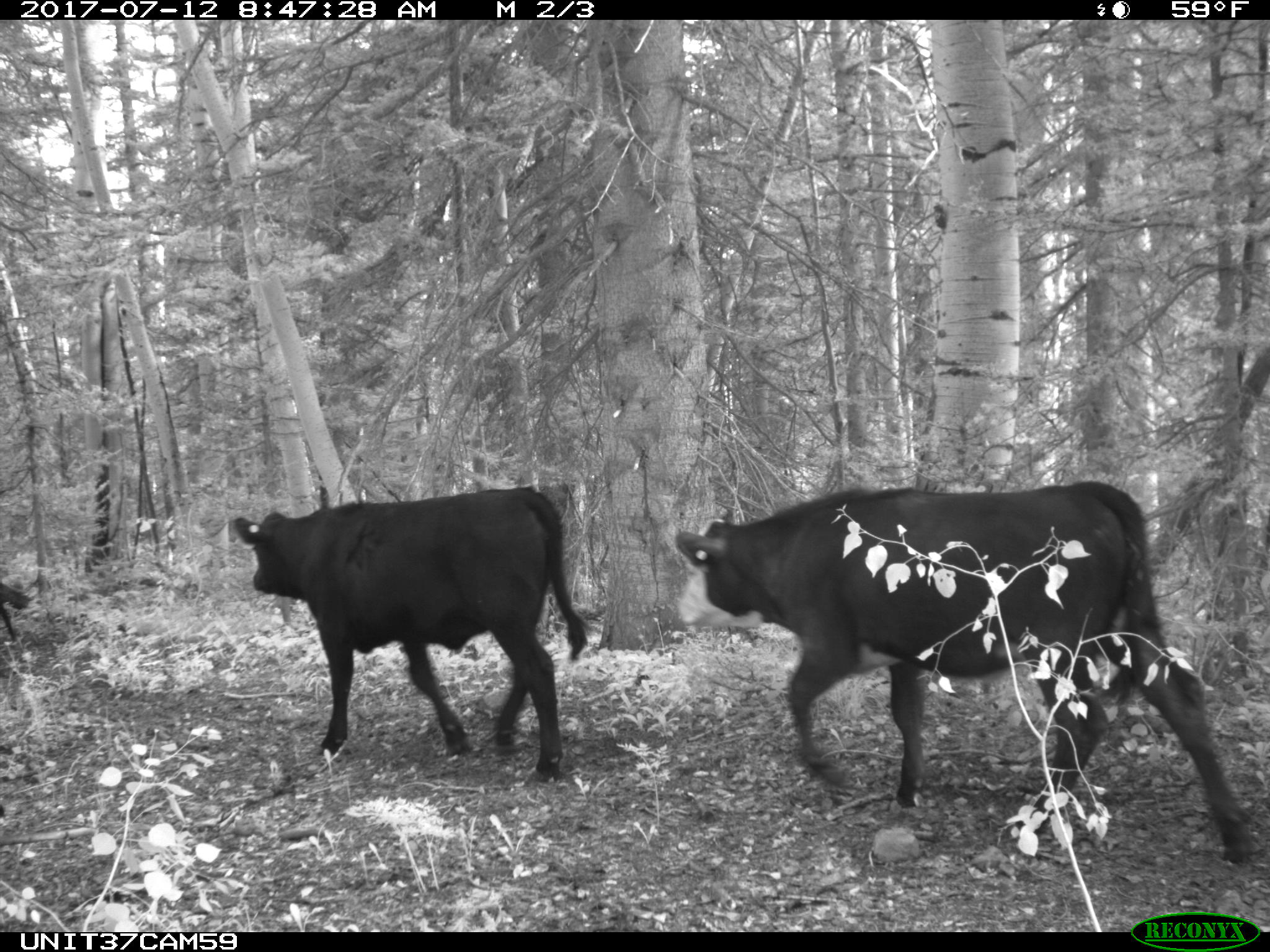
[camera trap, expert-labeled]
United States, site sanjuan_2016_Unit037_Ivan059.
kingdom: Animalia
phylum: Chordata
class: Mammalia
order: Artiodactyla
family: Bovidae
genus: Bos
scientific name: Bos taurus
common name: domestic cow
Bos taurus (domestic cow).